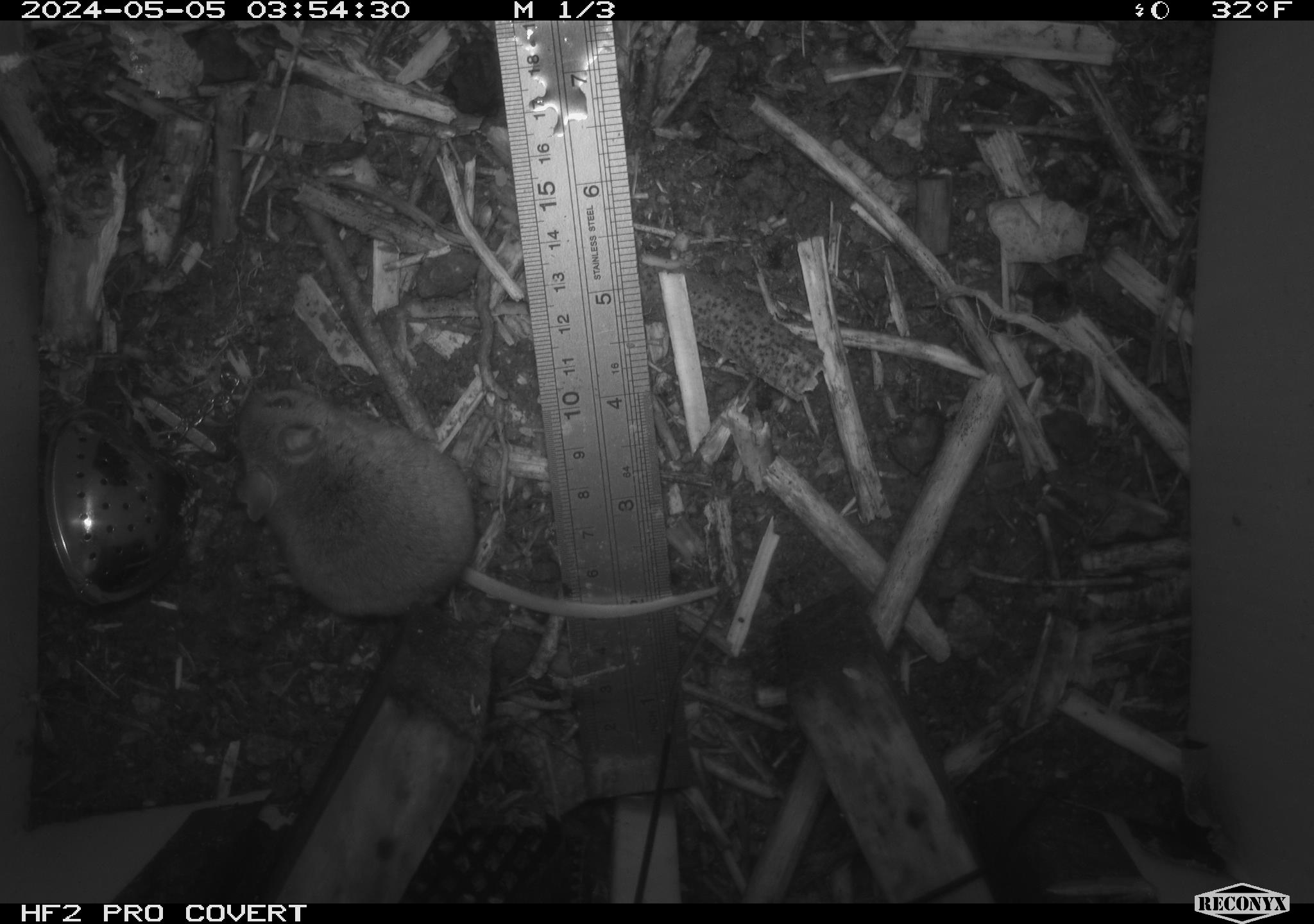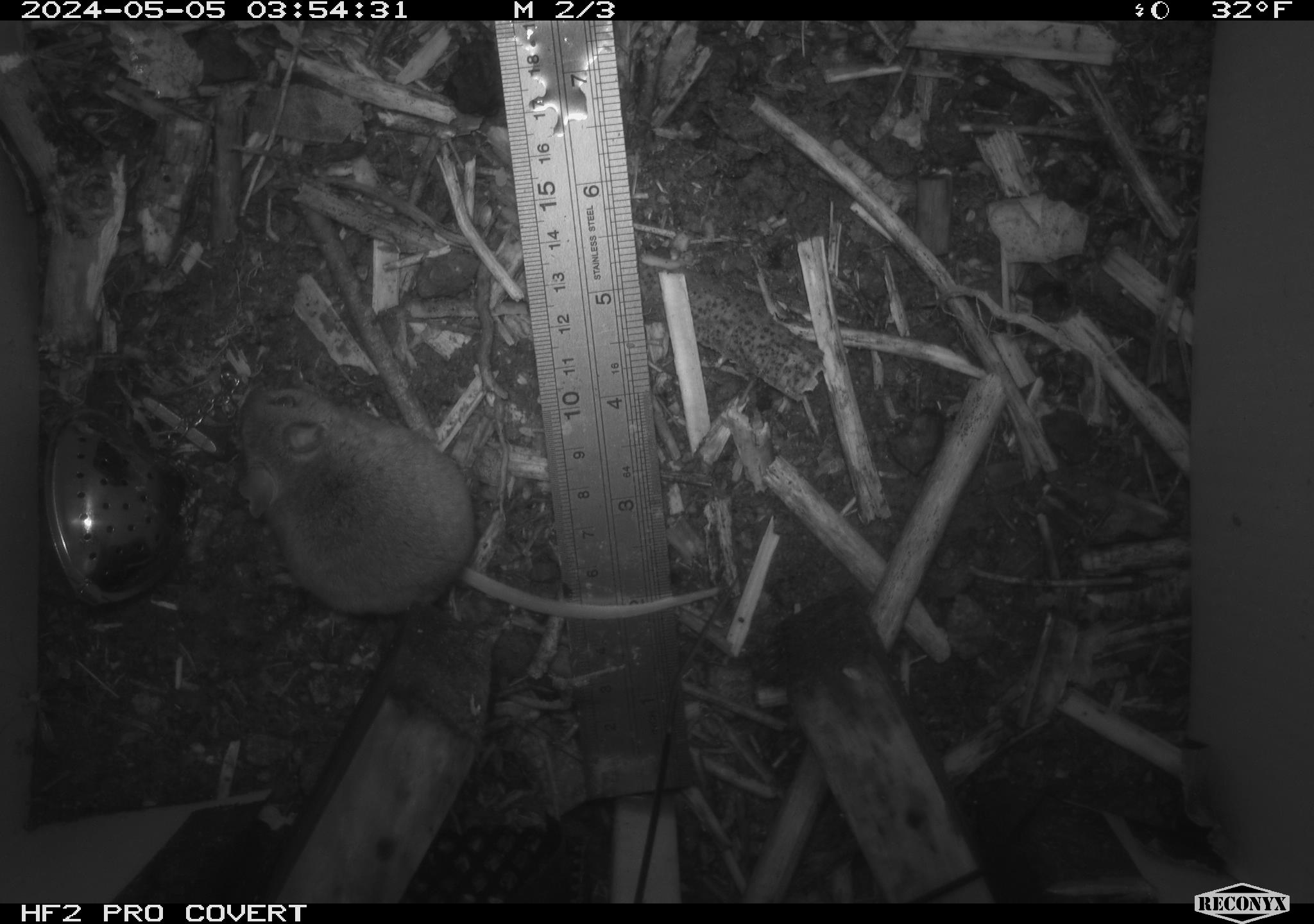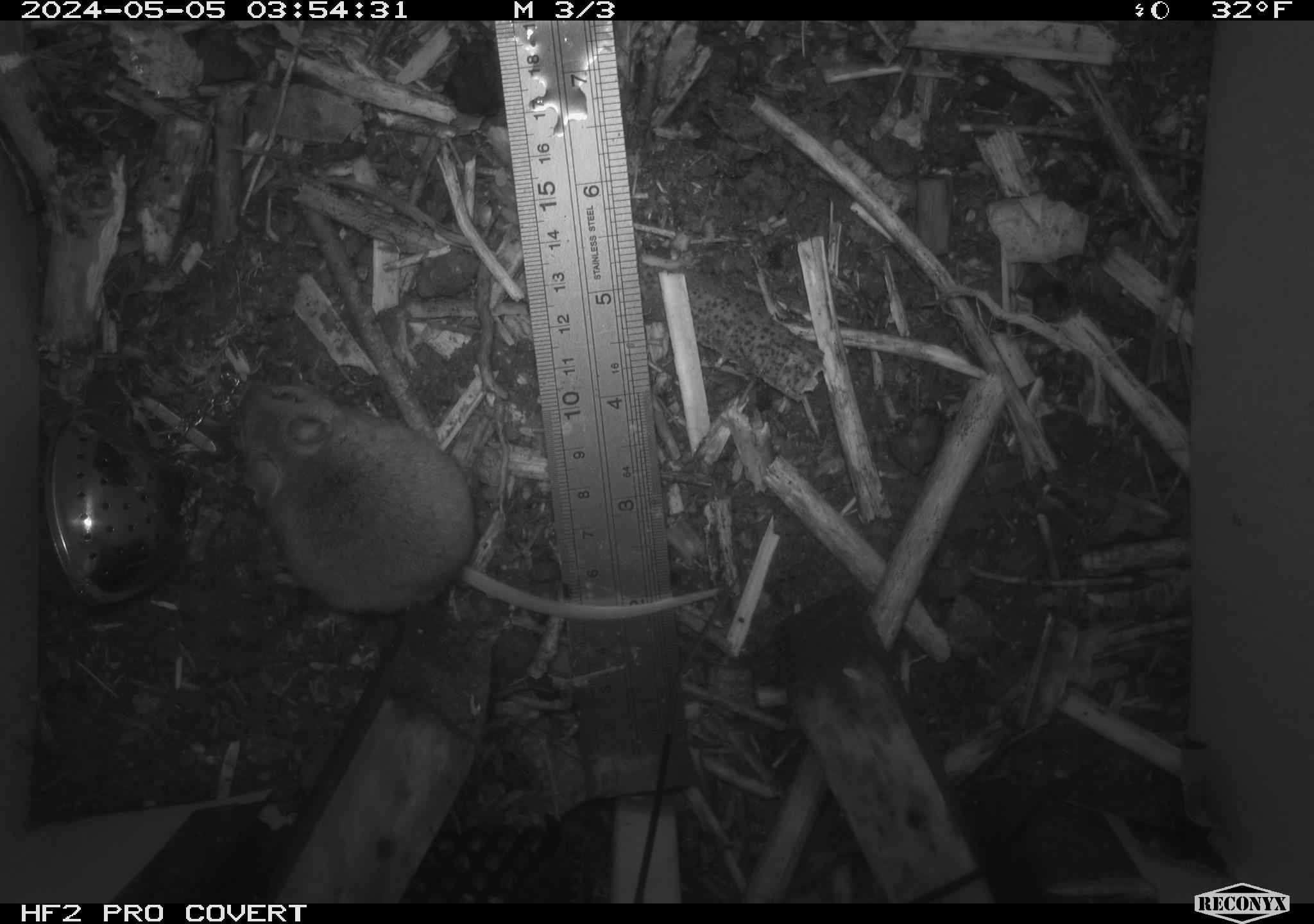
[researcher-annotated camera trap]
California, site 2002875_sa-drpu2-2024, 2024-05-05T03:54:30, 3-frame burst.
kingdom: Animalia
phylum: Chordata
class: Mammalia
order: Rodentia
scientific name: Rodentia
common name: mouse species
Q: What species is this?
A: Mouse species (Rodentia).